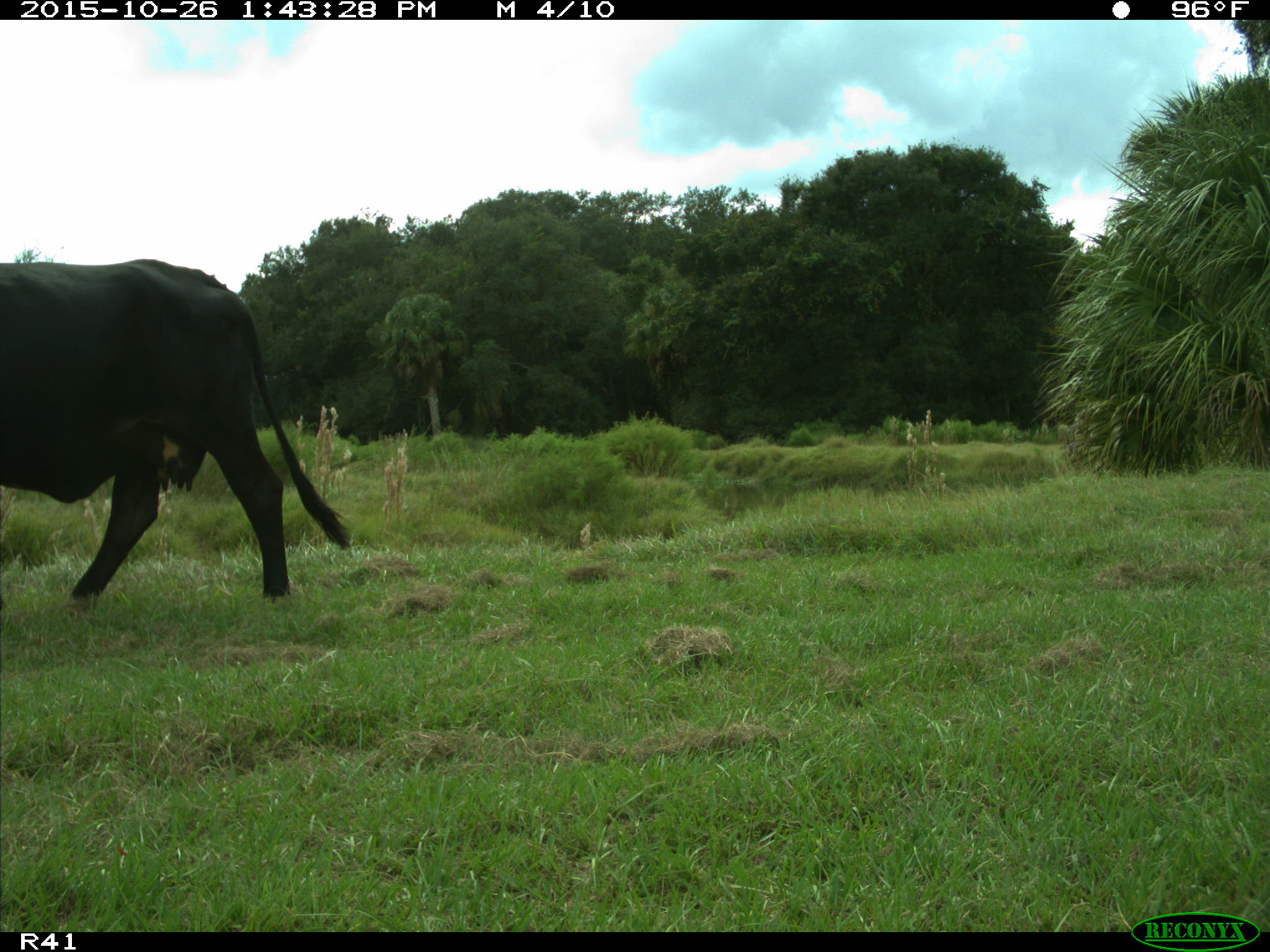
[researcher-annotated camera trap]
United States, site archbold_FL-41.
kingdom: Animalia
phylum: Chordata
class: Mammalia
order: Artiodactyla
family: Bovidae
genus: Bos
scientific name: Bos taurus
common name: domestic cow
Bos taurus (domestic cow).